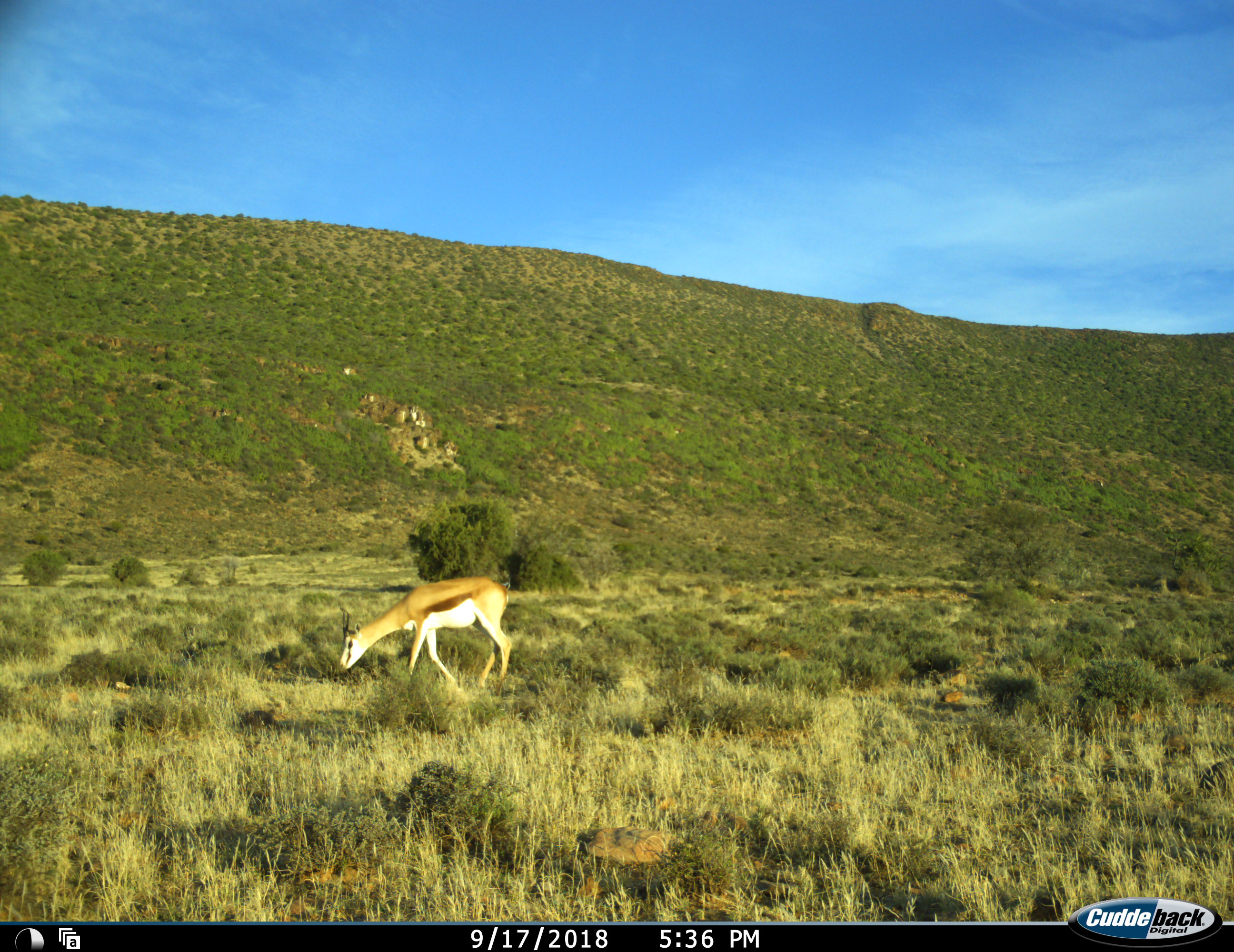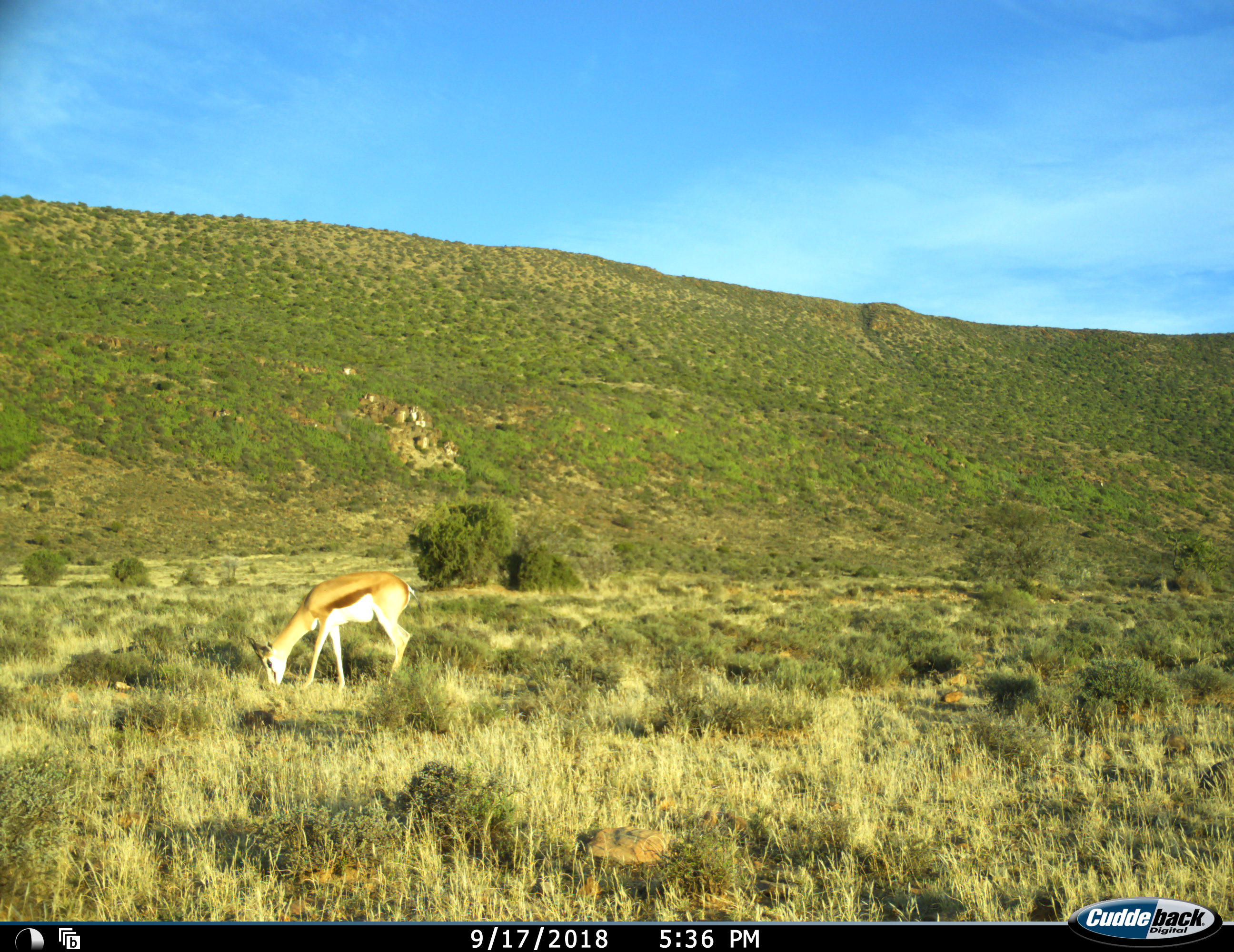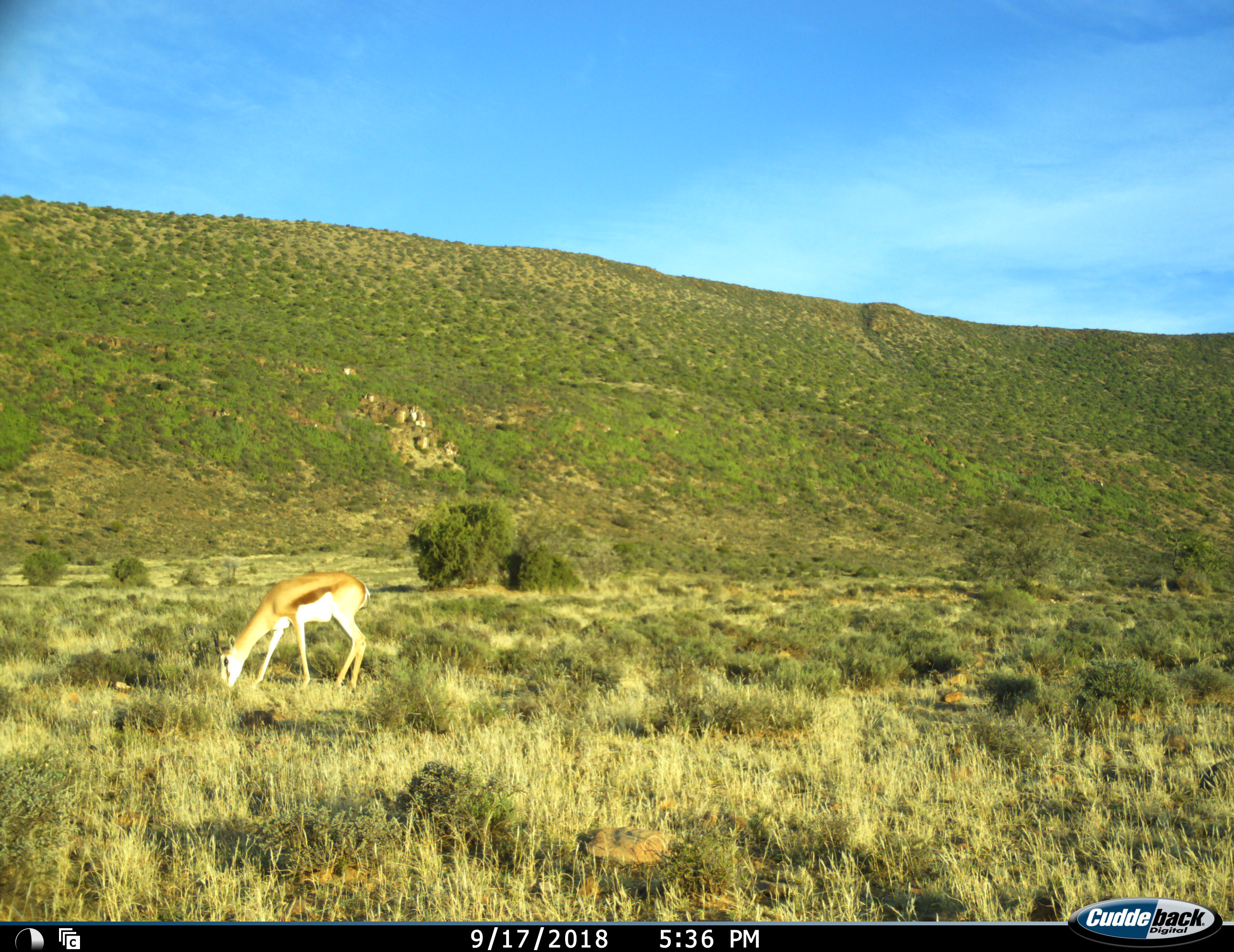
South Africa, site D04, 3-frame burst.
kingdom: Animalia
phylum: Chordata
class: Mammalia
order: Artiodactyla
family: Bovidae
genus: Antidorcas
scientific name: Antidorcas marsupialis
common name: springbok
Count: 1.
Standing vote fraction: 10%.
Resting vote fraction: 0%.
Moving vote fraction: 40%.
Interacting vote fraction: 0%.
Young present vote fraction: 0%.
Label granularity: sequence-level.